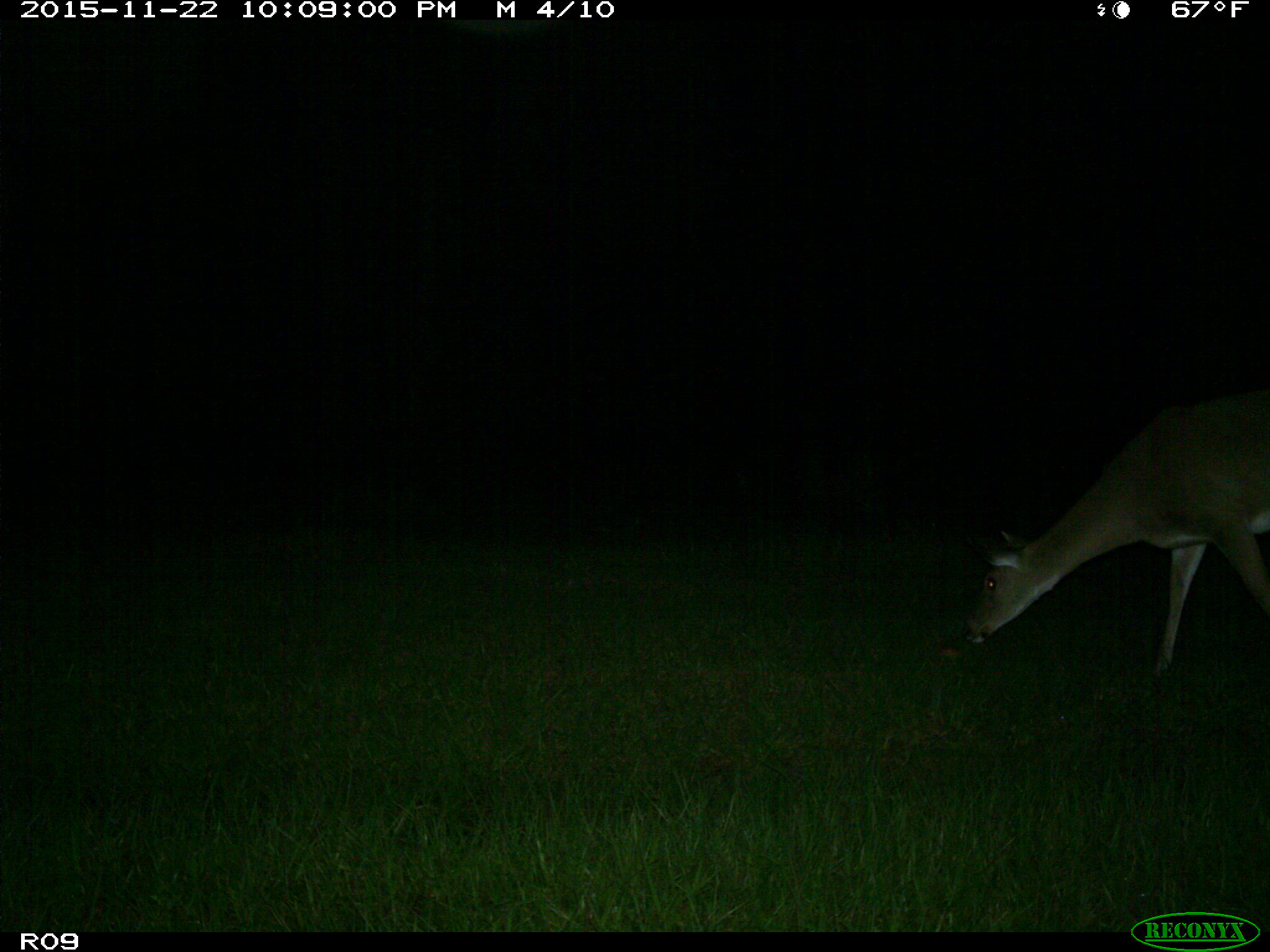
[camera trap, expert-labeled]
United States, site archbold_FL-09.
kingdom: Animalia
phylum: Chordata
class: Mammalia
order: Artiodactyla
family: Cervidae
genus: Odocoileus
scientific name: Odocoileus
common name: deer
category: unidentified deer